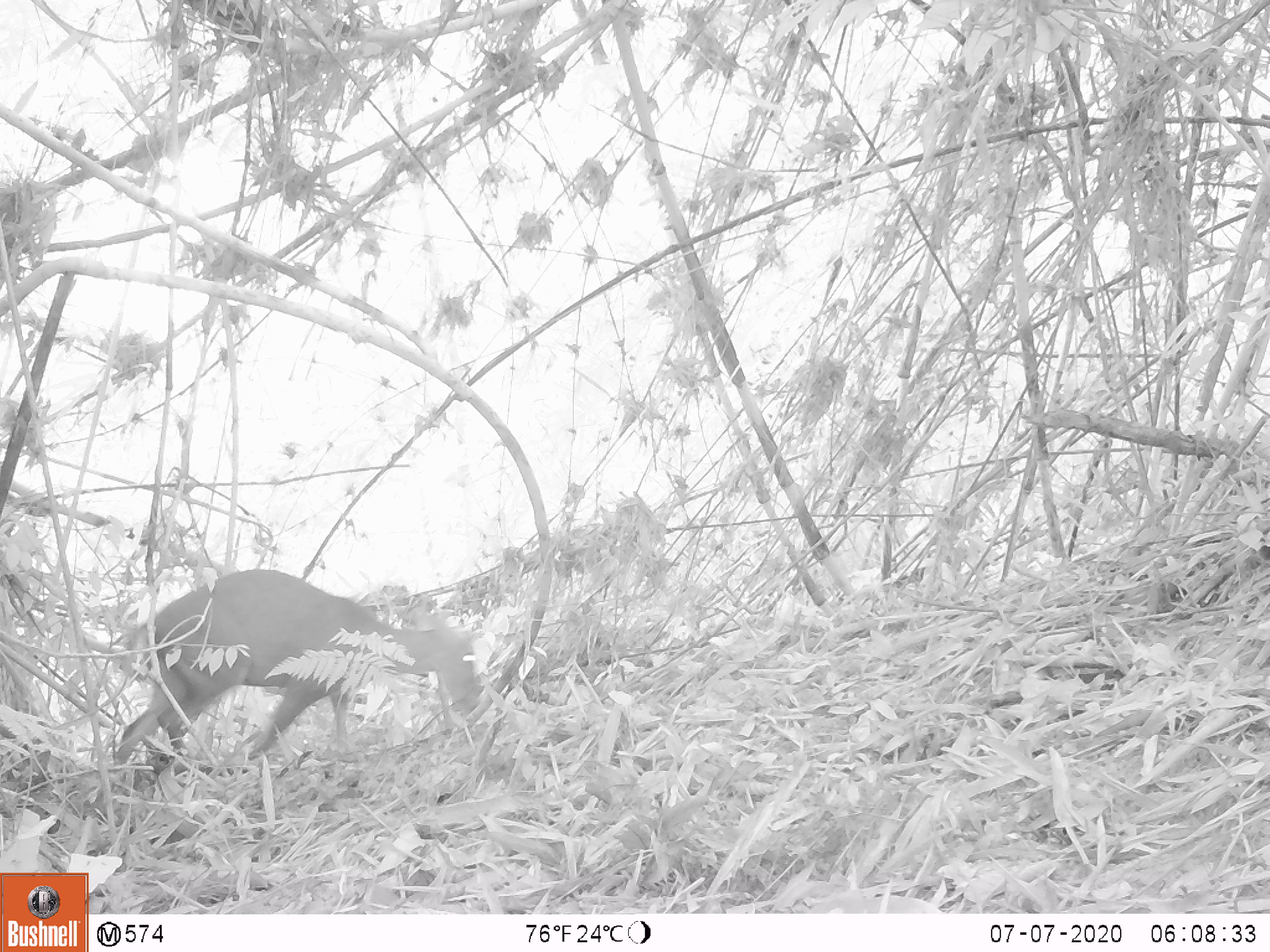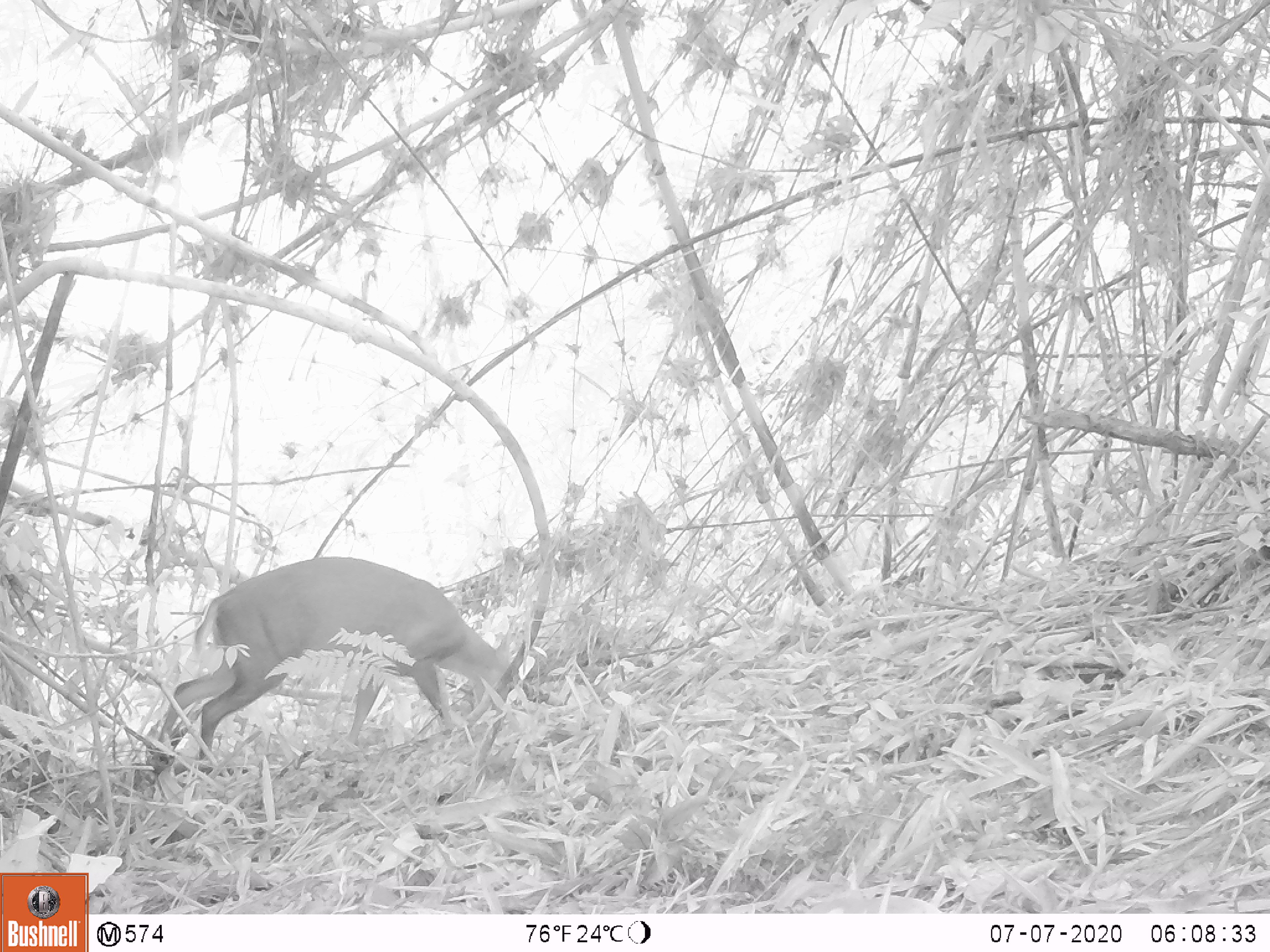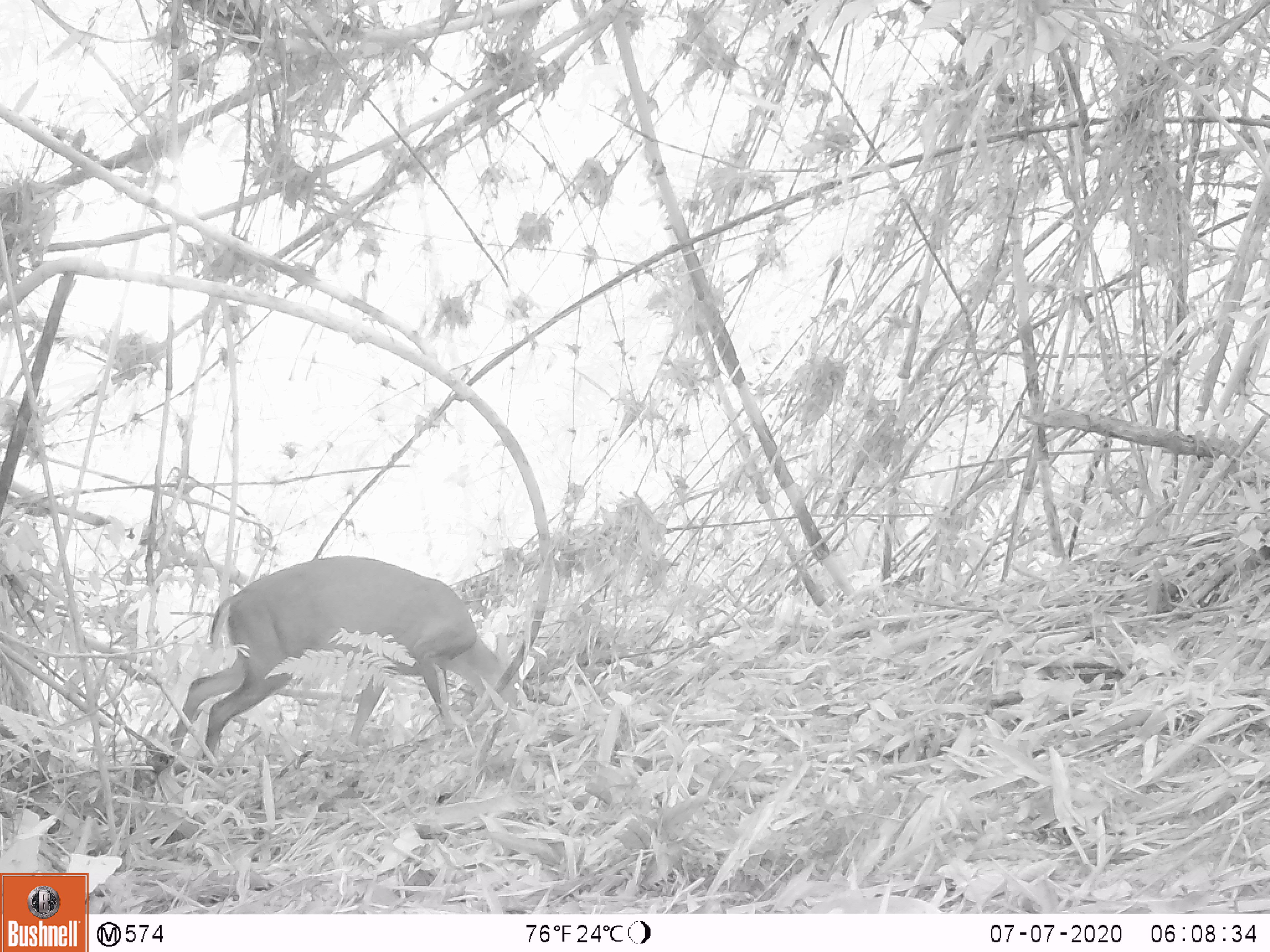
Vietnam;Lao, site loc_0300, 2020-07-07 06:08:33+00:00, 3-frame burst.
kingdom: Animalia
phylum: Chordata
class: Mammalia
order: Artiodactyla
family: Cervidae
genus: Muntiacus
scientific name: Muntiacus rooseveltorum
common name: roosevelt's muntjac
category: roosevelts muntjac group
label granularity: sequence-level